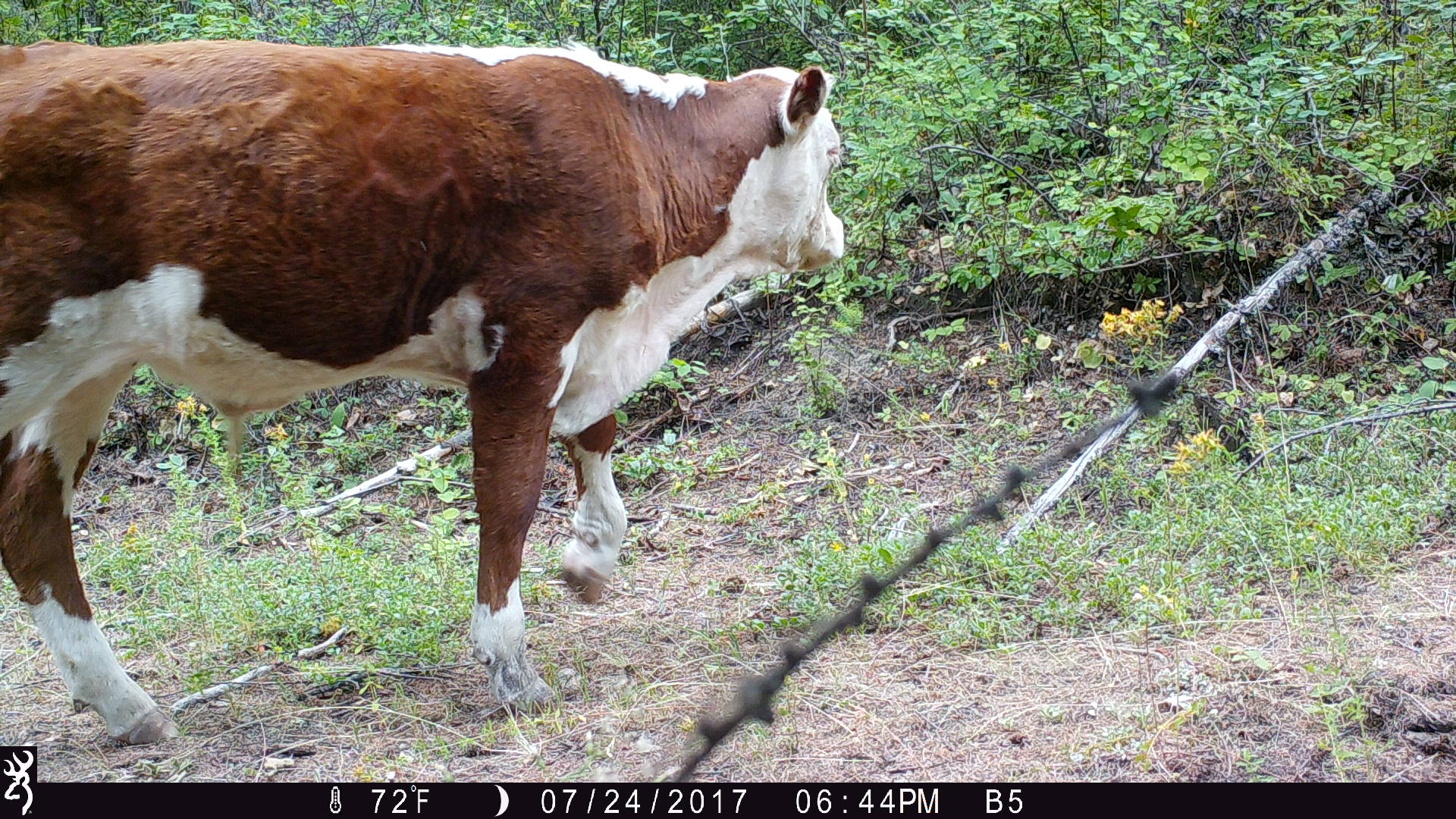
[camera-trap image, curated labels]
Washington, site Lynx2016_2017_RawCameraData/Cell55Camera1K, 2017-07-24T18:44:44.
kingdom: Animalia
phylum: Chordata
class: Mammalia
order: Artiodactyla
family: Bovidae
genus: Bos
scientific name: Bos taurus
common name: domestic cattle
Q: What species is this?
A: Domestic cattle (Bos taurus).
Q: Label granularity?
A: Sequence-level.